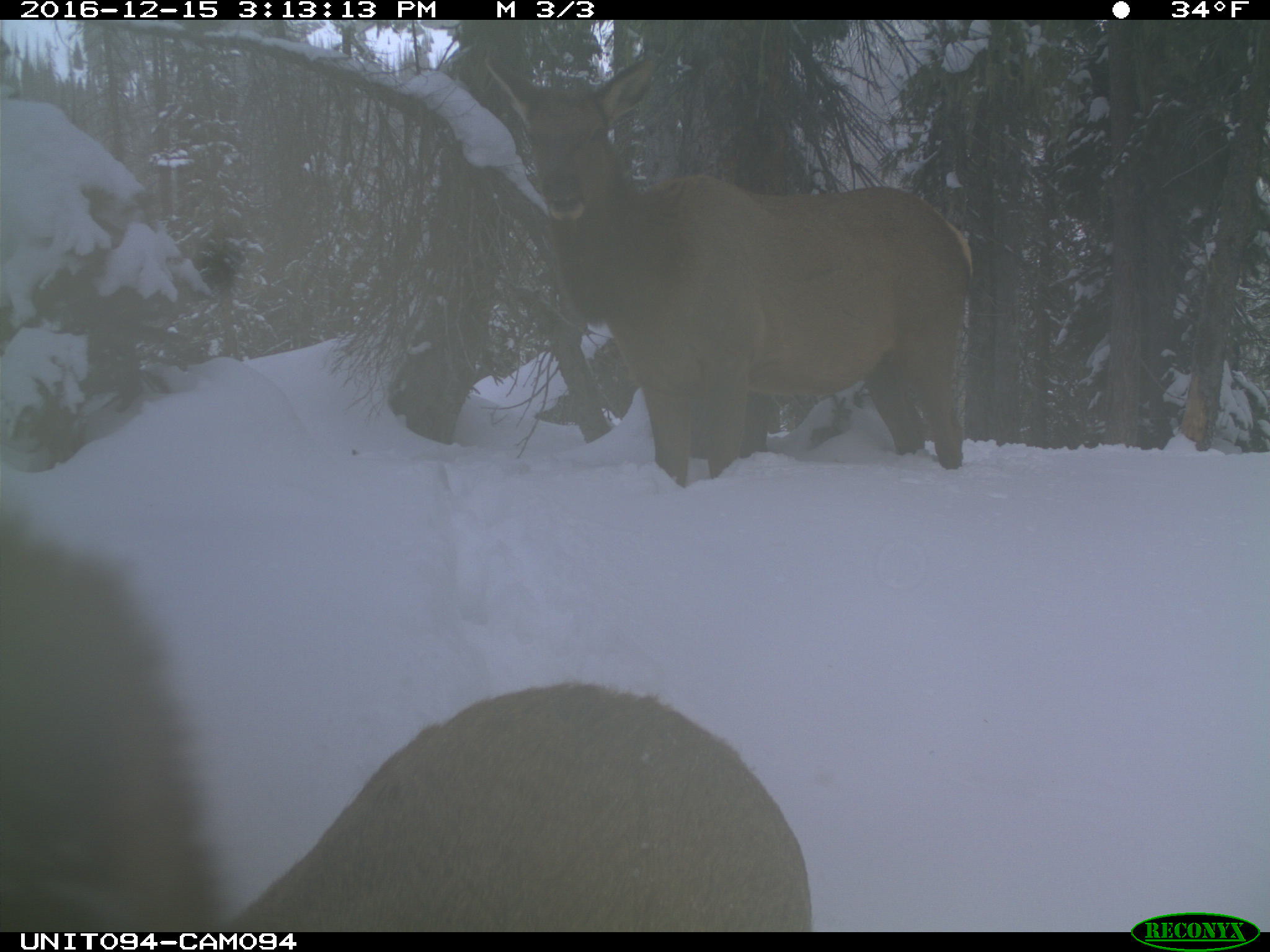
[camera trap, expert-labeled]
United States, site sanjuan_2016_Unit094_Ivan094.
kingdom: Animalia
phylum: Chordata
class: Mammalia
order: Artiodactyla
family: Cervidae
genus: Cervus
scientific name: Cervus elaphus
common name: red deer